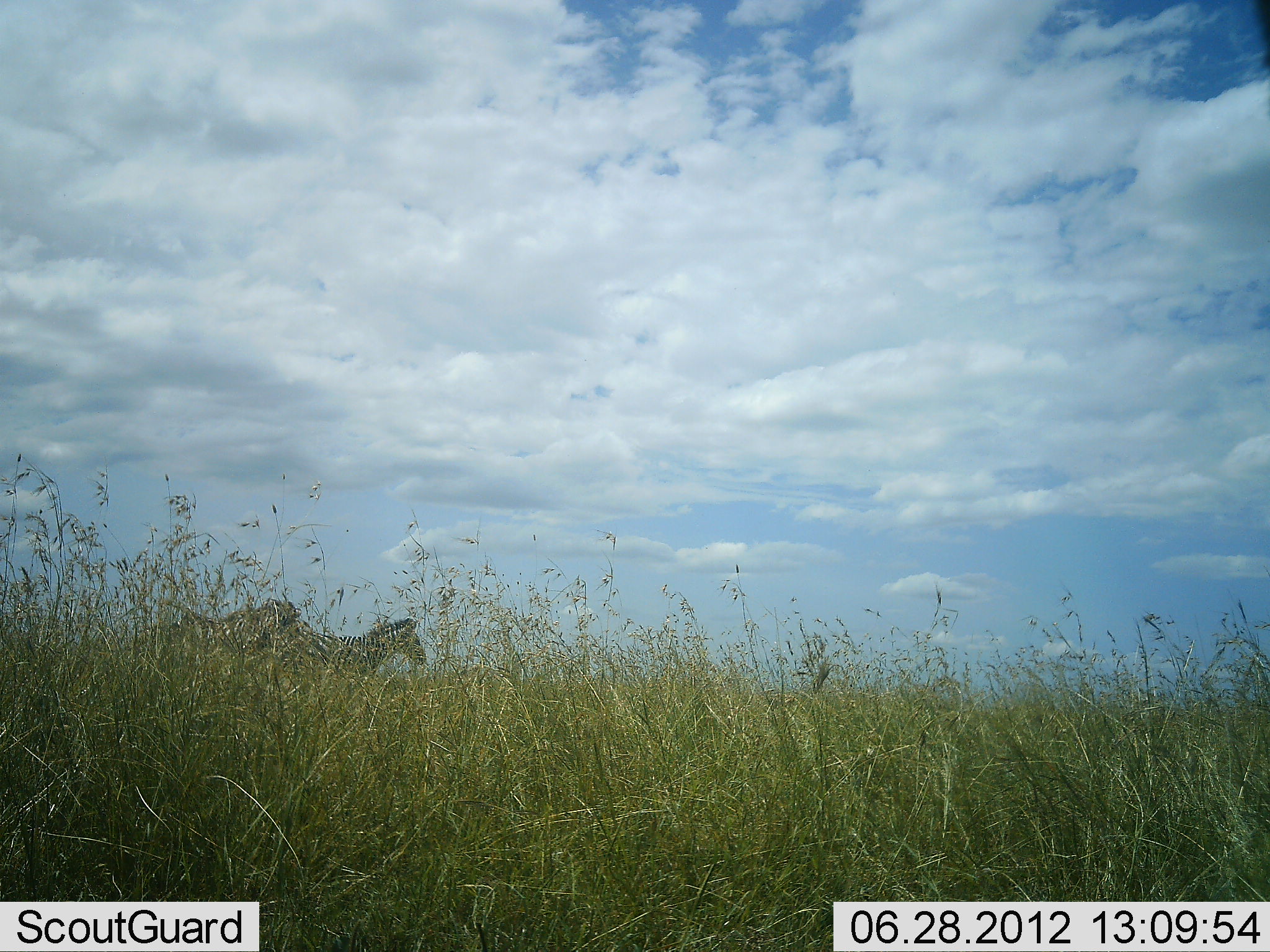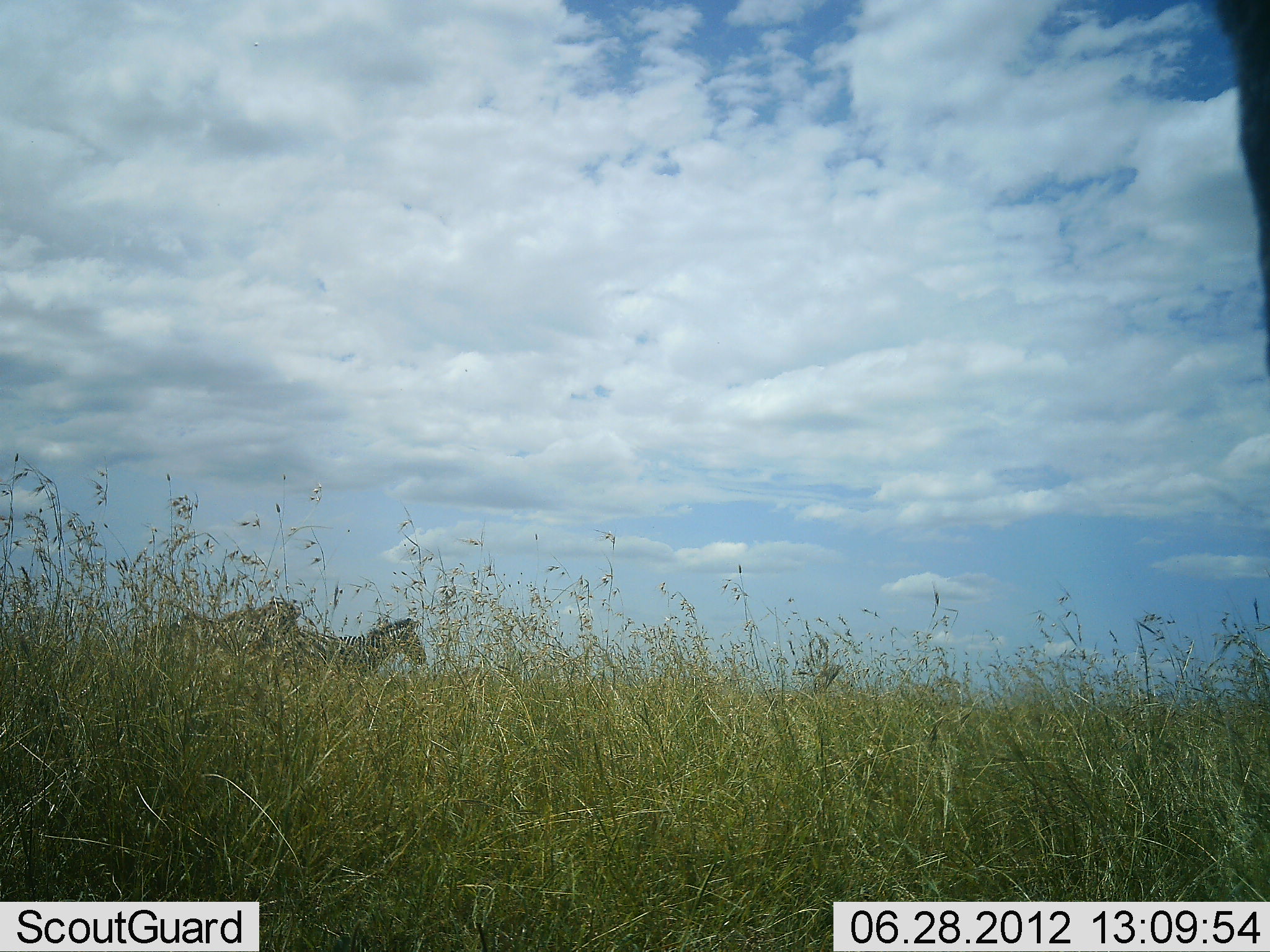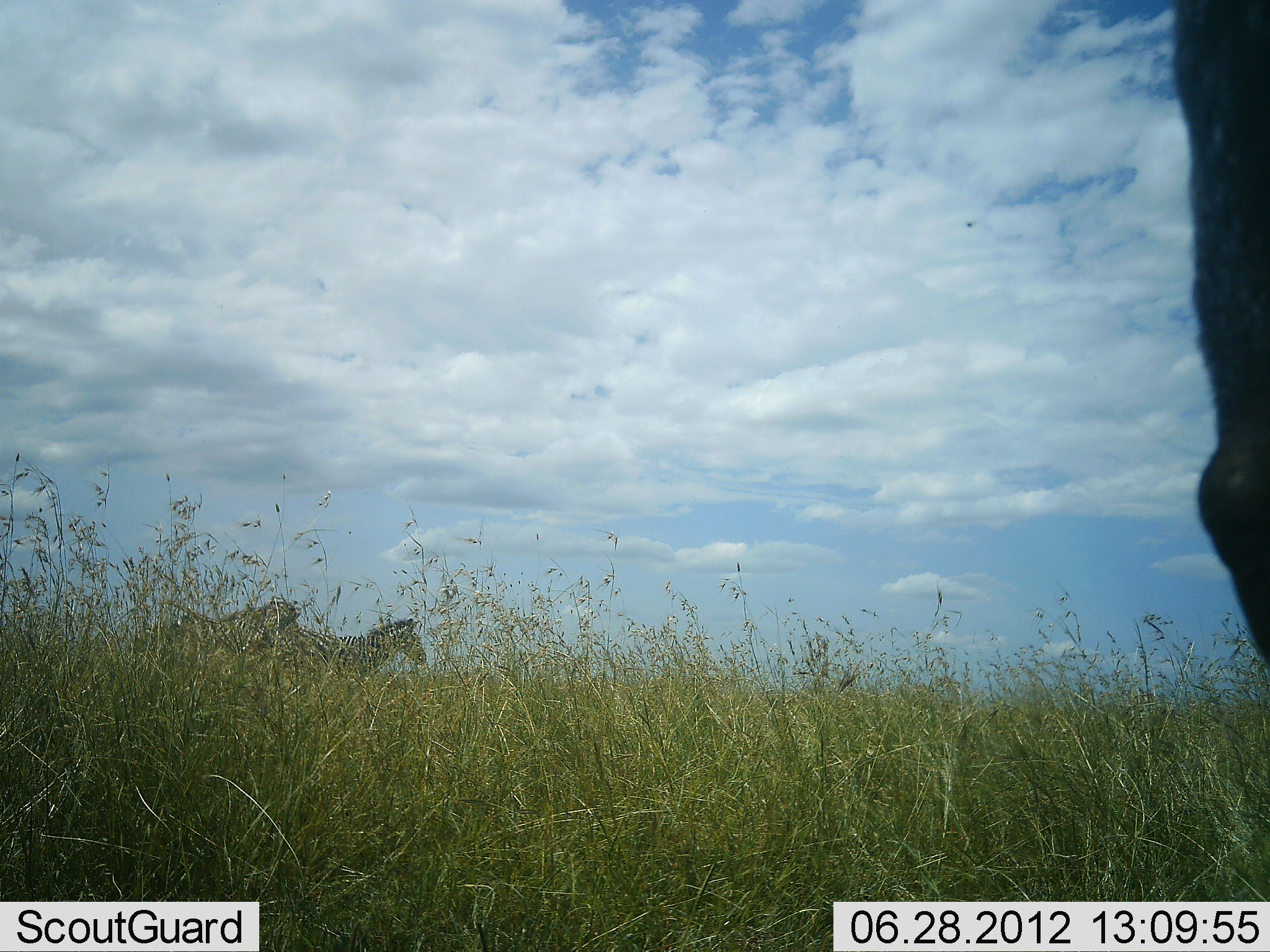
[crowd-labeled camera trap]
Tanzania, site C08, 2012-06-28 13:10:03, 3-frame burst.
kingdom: Animalia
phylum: Chordata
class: Mammalia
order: Perissodactyla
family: Equidae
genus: Equus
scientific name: Equus quagga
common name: plains zebra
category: zebra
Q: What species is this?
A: Zebra (plains zebra) (Equus quagga).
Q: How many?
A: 2.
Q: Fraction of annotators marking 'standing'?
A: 92%.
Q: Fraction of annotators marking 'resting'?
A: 0%.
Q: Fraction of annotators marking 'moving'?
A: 8%.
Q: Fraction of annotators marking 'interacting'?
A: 0%.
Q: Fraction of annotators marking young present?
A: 0%.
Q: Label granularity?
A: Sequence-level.